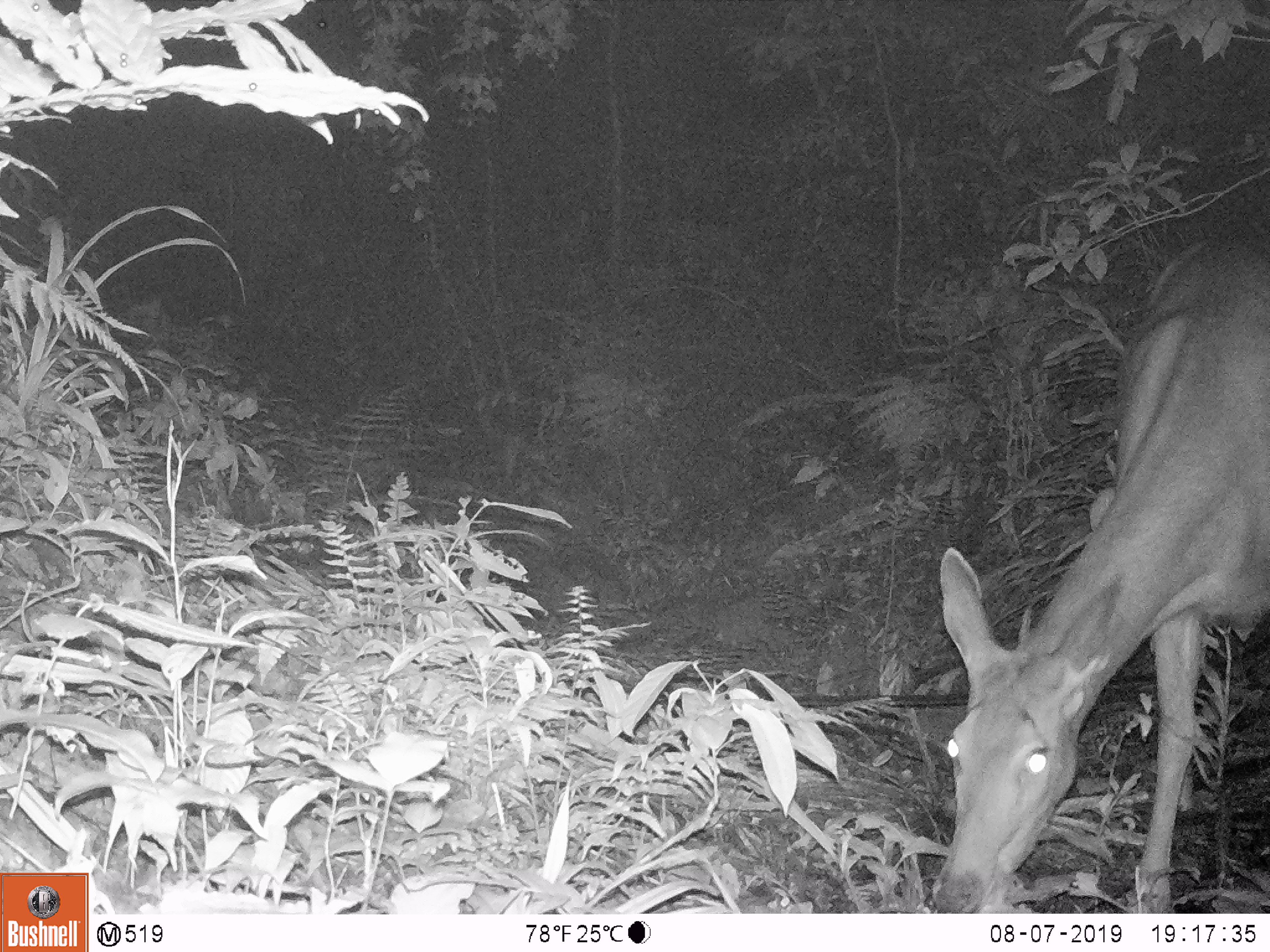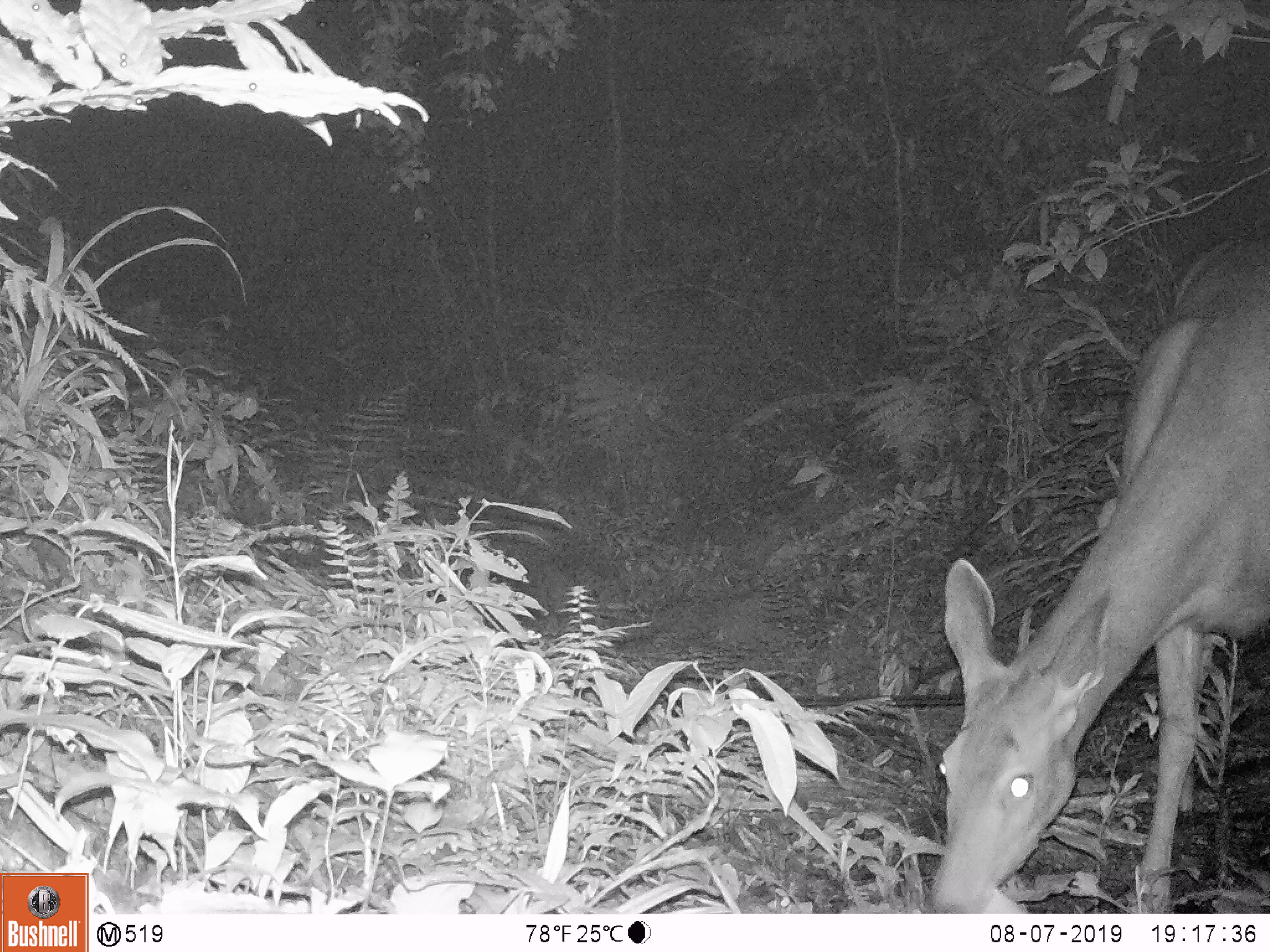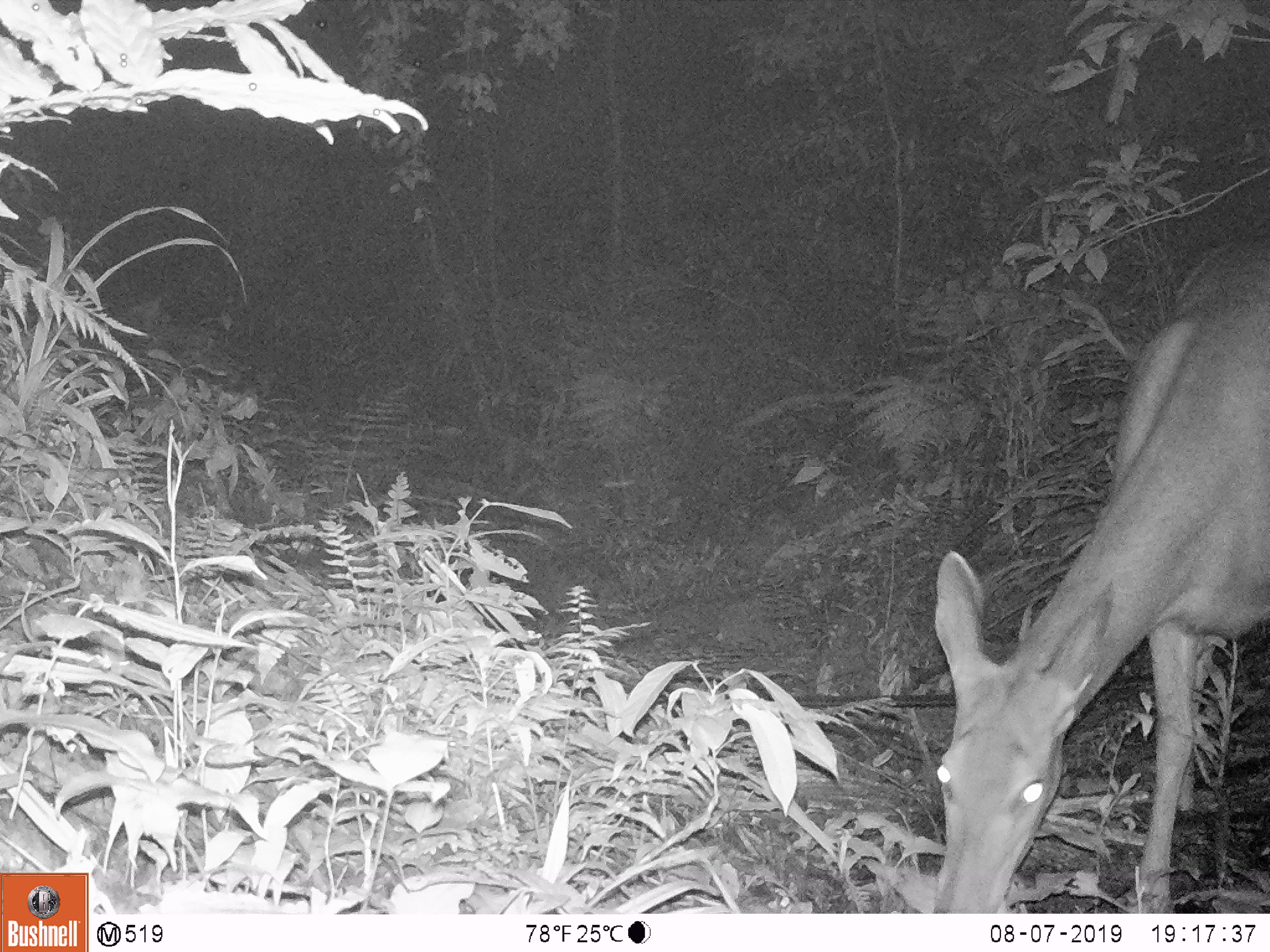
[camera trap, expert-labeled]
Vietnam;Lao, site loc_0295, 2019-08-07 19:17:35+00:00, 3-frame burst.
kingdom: Animalia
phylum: Chordata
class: Mammalia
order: Artiodactyla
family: Cervidae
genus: Rusa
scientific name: Rusa unicolor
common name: sambar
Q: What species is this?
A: Sambar (Rusa unicolor).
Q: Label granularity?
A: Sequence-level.